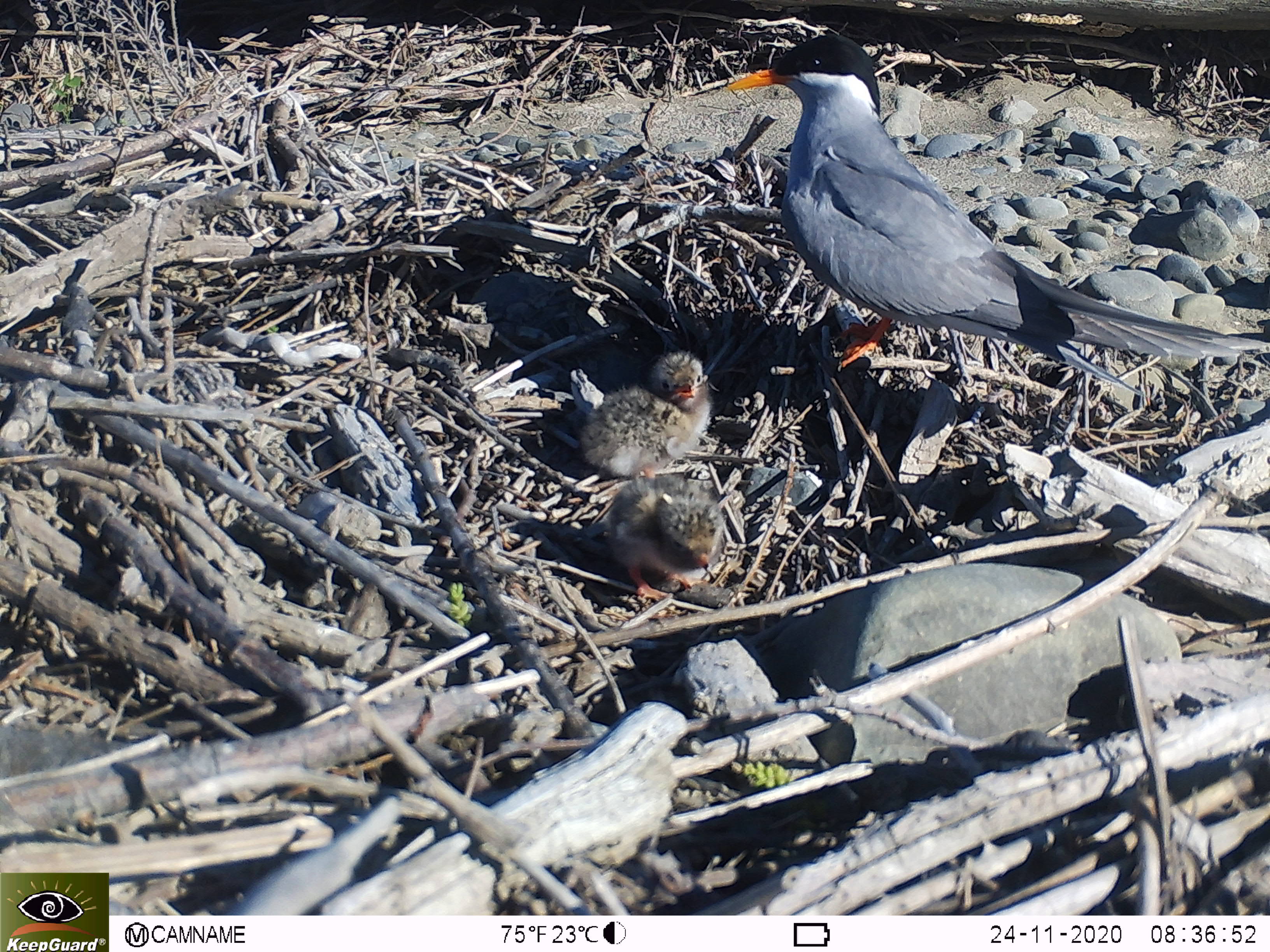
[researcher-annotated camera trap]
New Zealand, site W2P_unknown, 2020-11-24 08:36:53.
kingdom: Animalia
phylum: Chordata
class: Aves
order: Charadriiformes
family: Laridae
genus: Chlidonias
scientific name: Chlidonias albostriatus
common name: black-fronted tern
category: black fronted tern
Black fronted tern (black-fronted tern) (Chlidonias albostriatus).